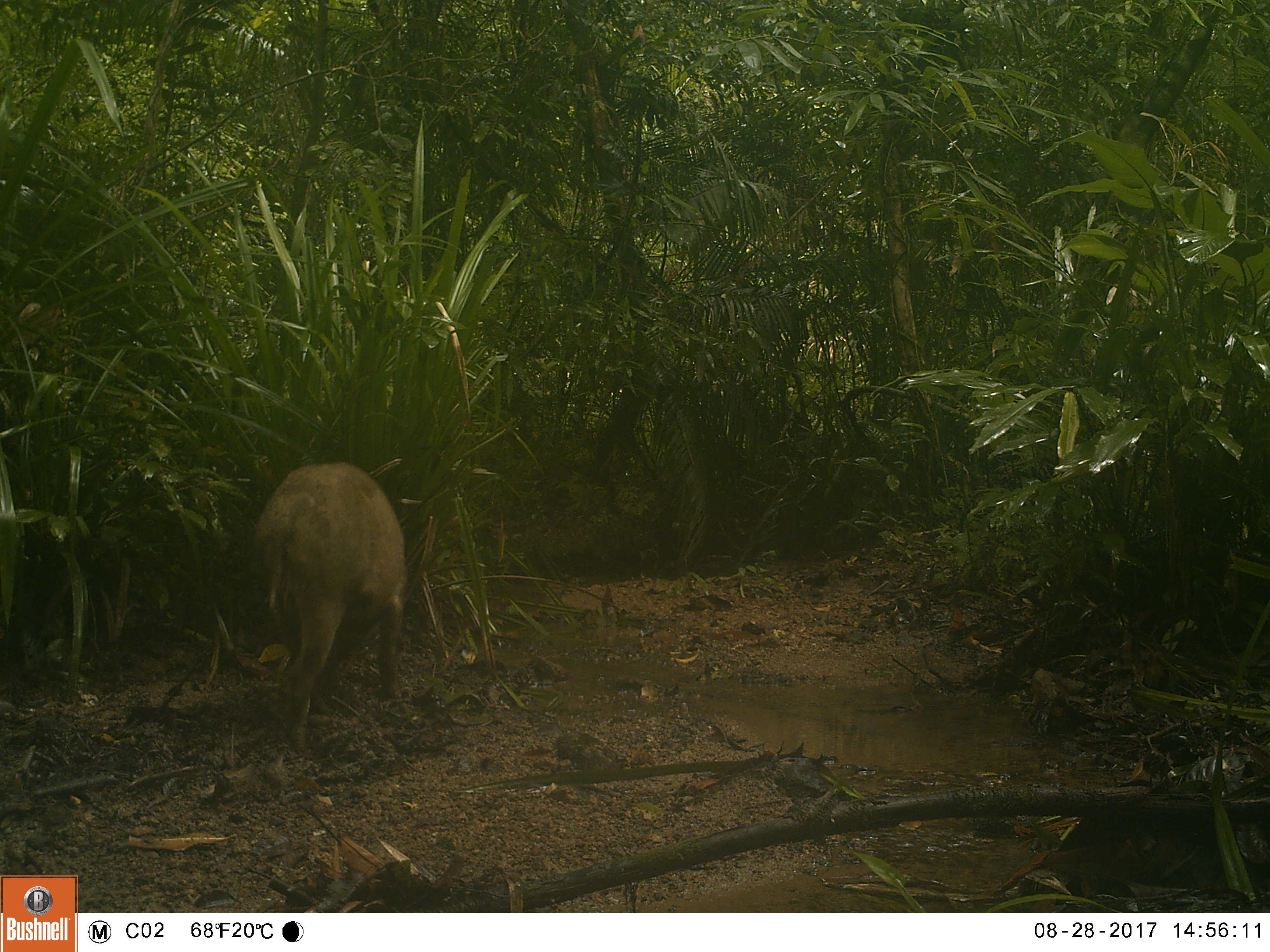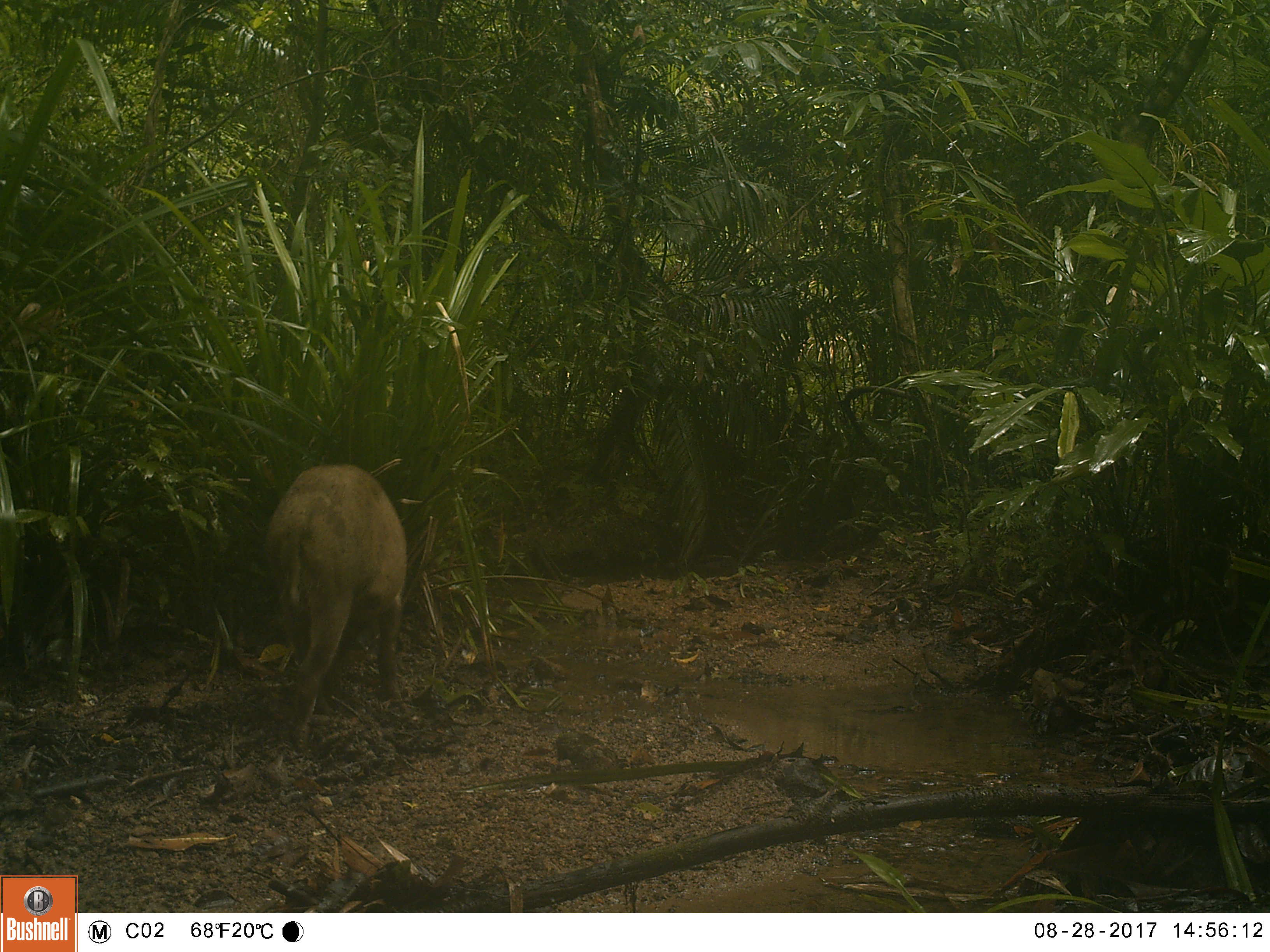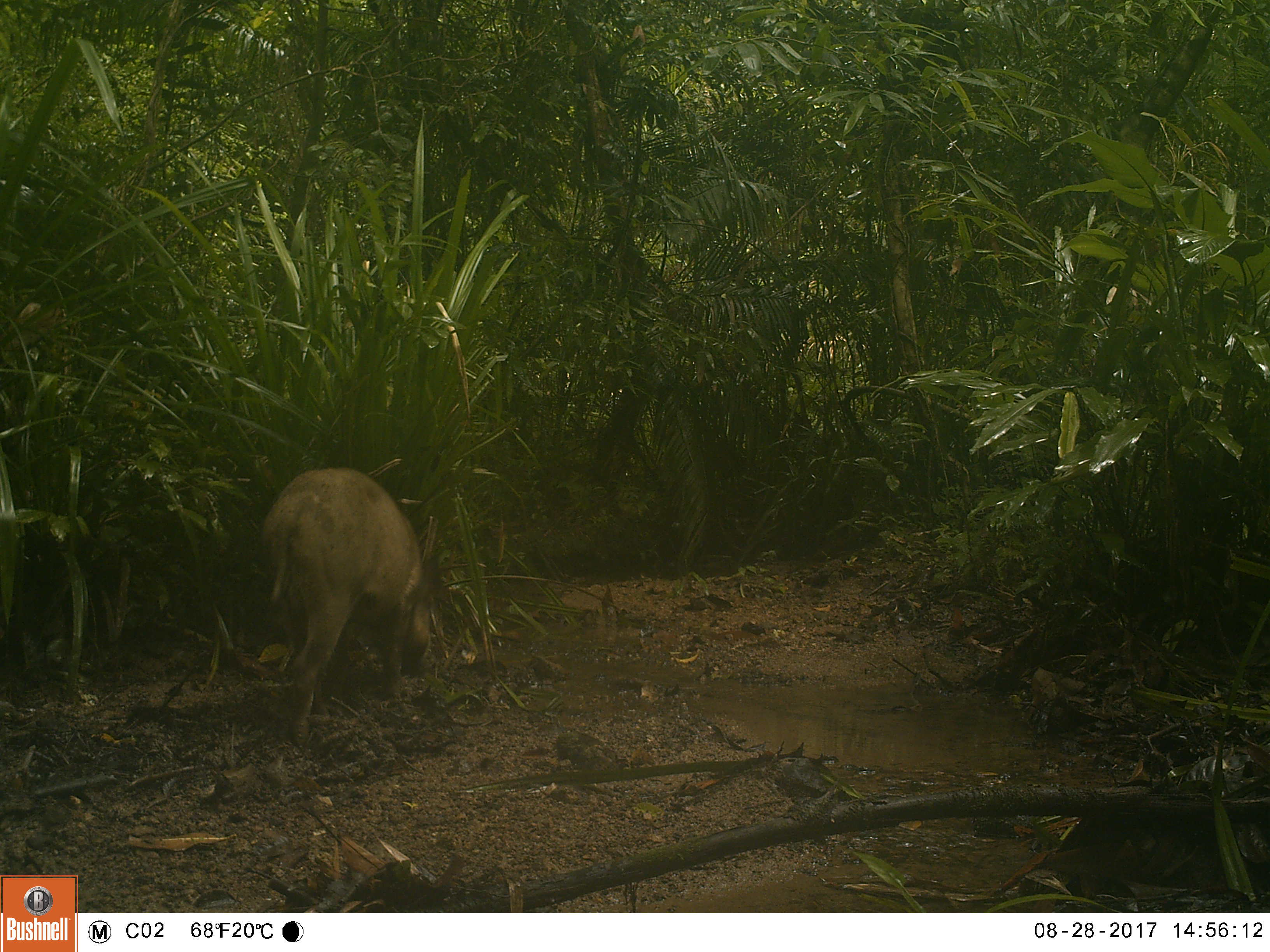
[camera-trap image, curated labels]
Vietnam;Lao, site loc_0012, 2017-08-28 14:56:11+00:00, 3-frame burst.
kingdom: Animalia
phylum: Chordata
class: Mammalia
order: Artiodactyla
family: Suidae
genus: Sus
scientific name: Sus scrofa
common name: eurasian wild pig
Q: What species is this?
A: Eurasian wild pig (Sus scrofa).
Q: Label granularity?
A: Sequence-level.